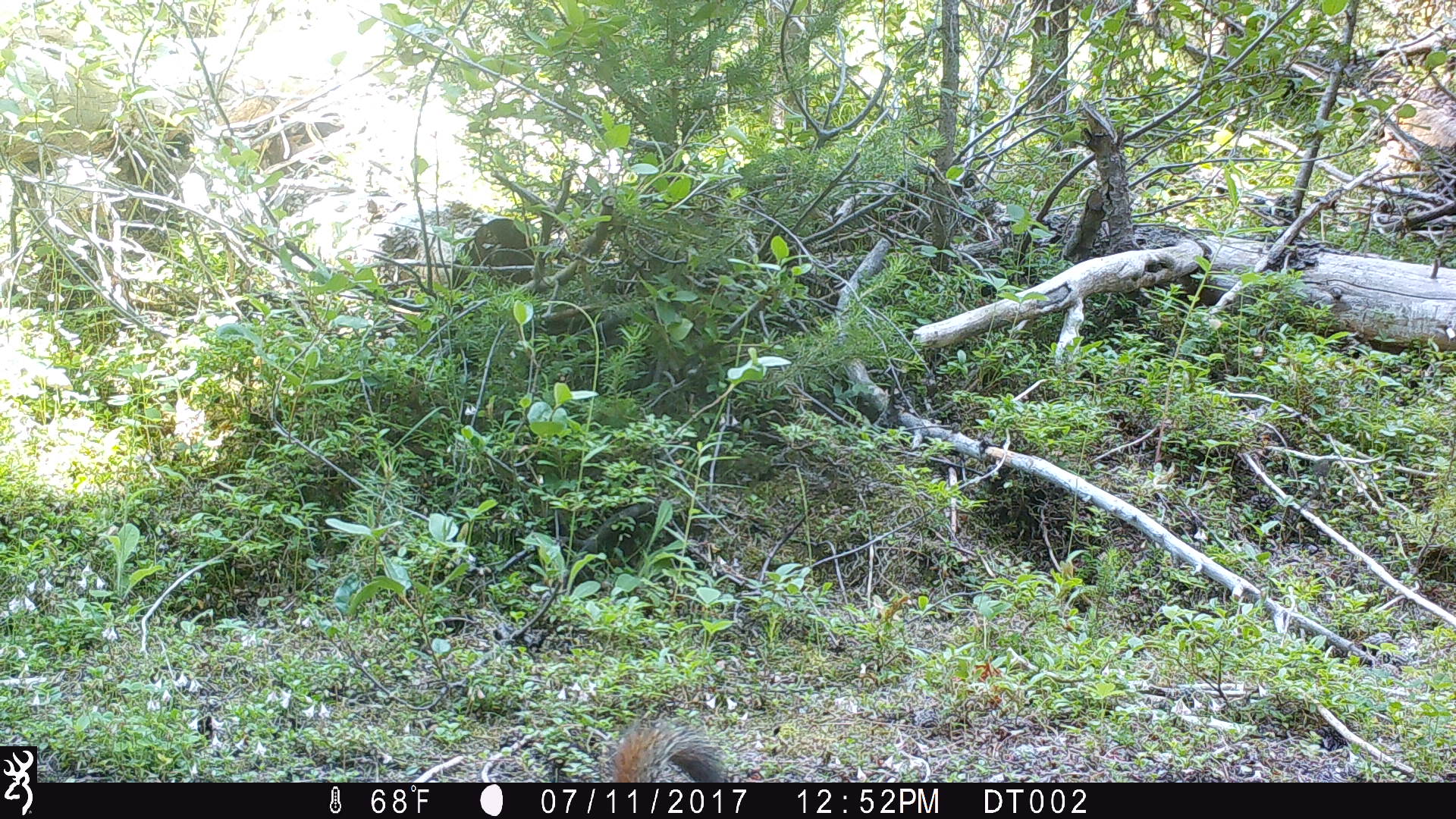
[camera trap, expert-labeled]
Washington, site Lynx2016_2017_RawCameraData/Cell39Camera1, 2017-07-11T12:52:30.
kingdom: Animalia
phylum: Chordata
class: Mammalia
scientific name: Mammalia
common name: small mammal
Small mammal (Mammalia). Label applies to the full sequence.